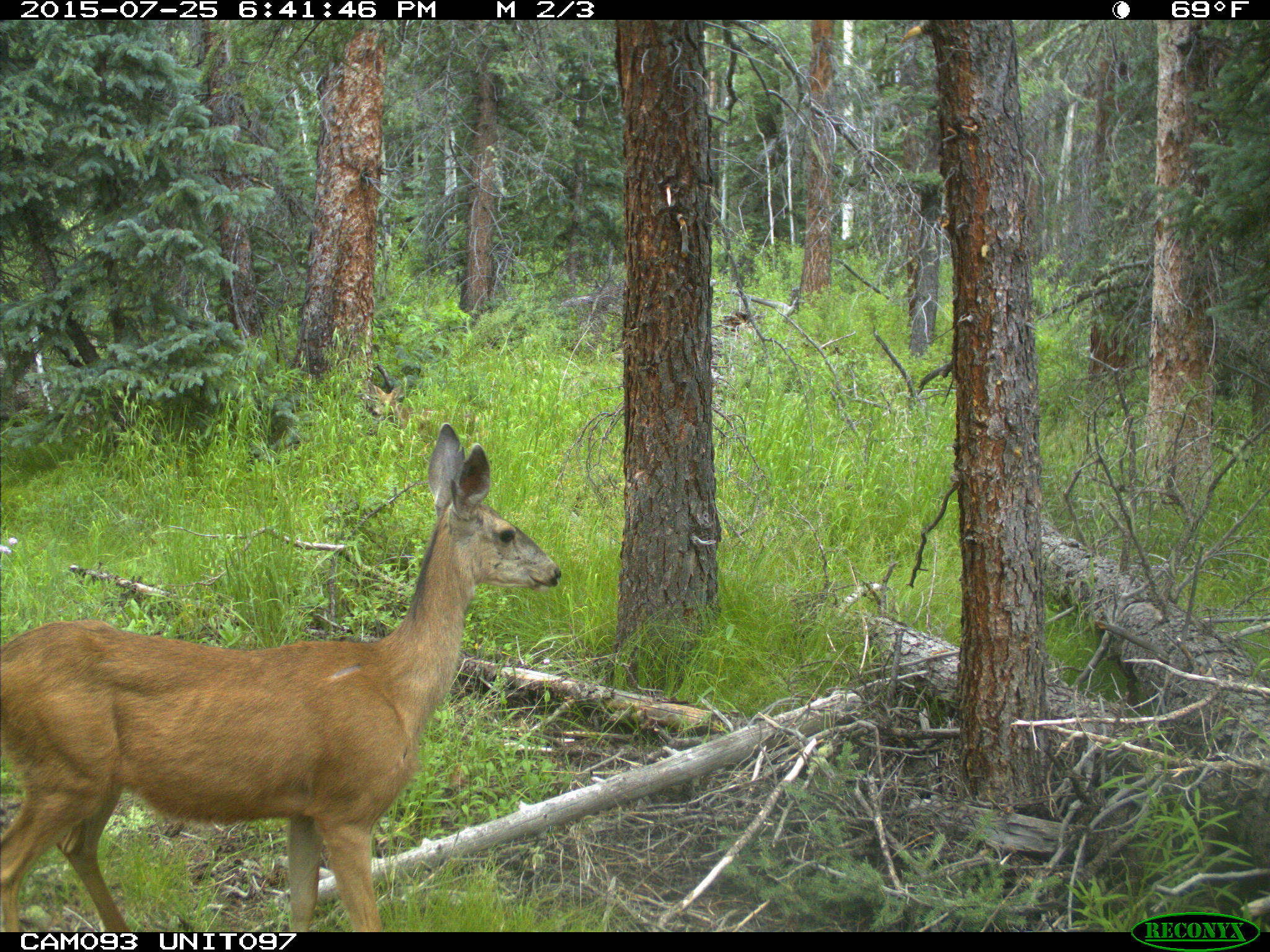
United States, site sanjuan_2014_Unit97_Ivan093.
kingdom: Animalia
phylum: Chordata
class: Mammalia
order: Artiodactyla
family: Cervidae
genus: Odocoileus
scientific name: Odocoileus hemionus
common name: mule deer